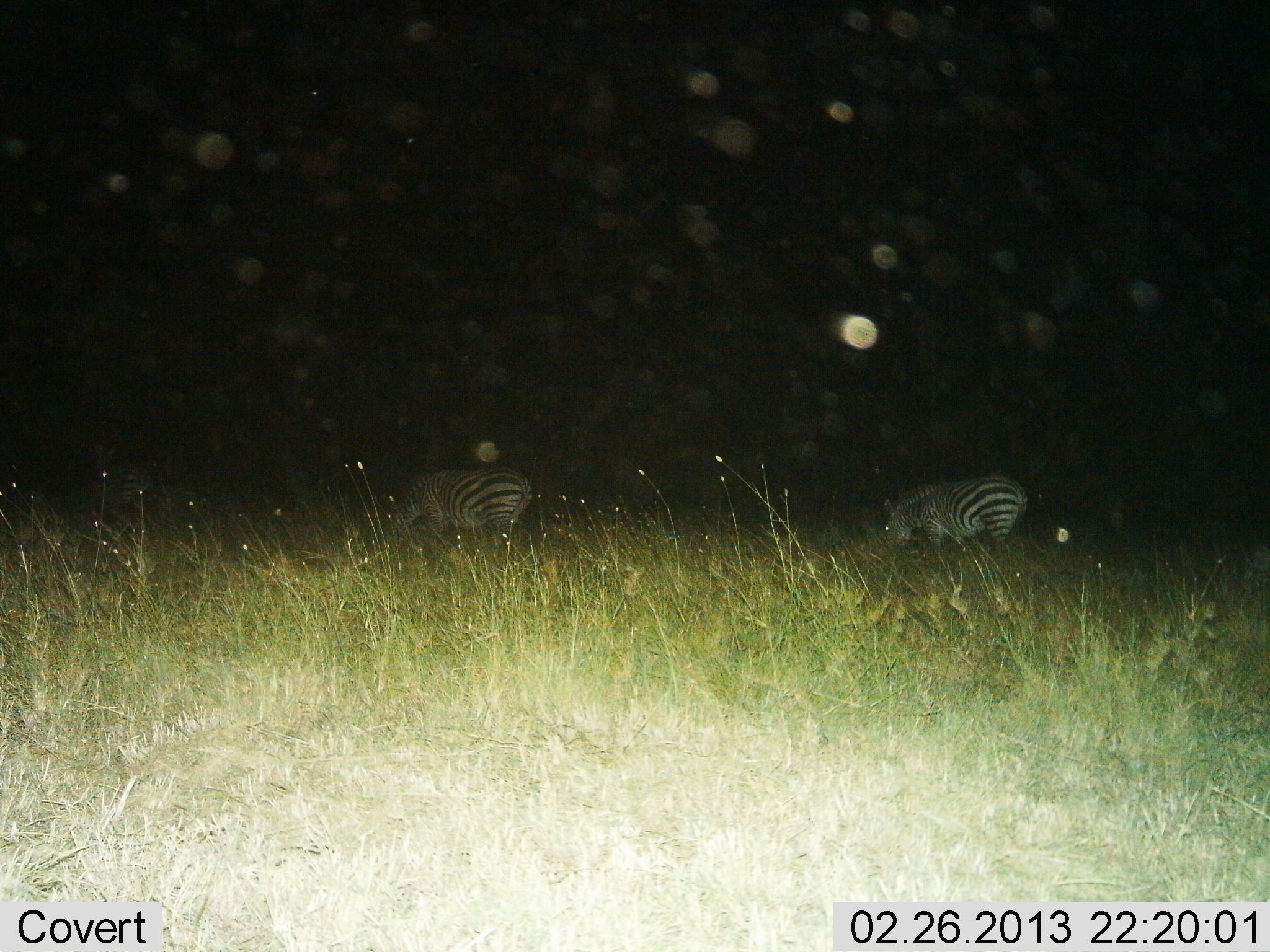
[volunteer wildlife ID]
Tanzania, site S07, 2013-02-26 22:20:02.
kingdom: Animalia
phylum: Chordata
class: Mammalia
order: Perissodactyla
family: Equidae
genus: Equus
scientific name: Equus quagga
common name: plains zebra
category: zebra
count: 2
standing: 33%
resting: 0%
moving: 11%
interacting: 0%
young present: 0%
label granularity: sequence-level